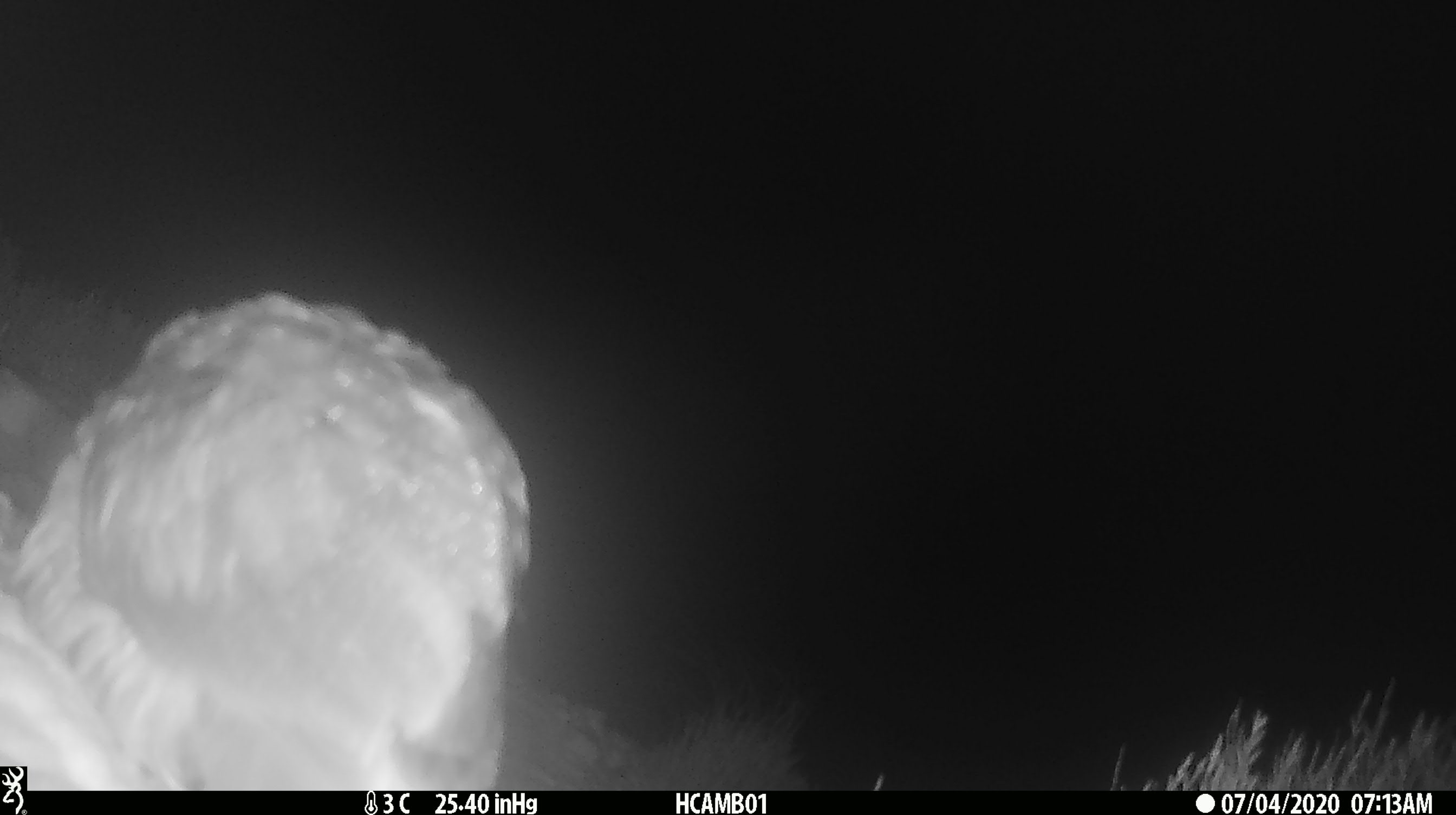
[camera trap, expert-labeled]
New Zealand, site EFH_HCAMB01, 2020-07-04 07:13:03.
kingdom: Animalia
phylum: Chordata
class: Aves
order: Psittaciformes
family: Strigopidae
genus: Nestor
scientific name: Nestor notabilis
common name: kea